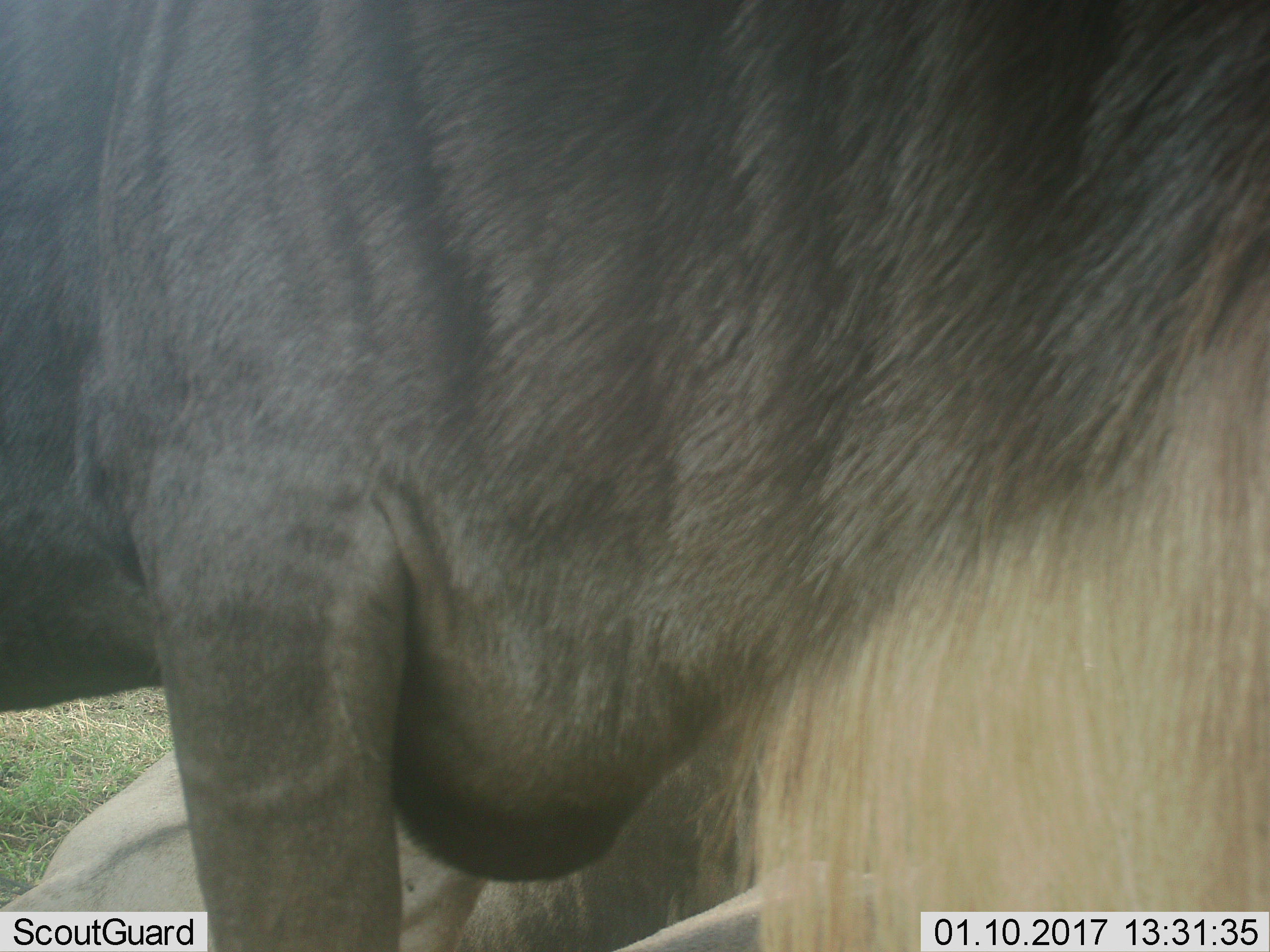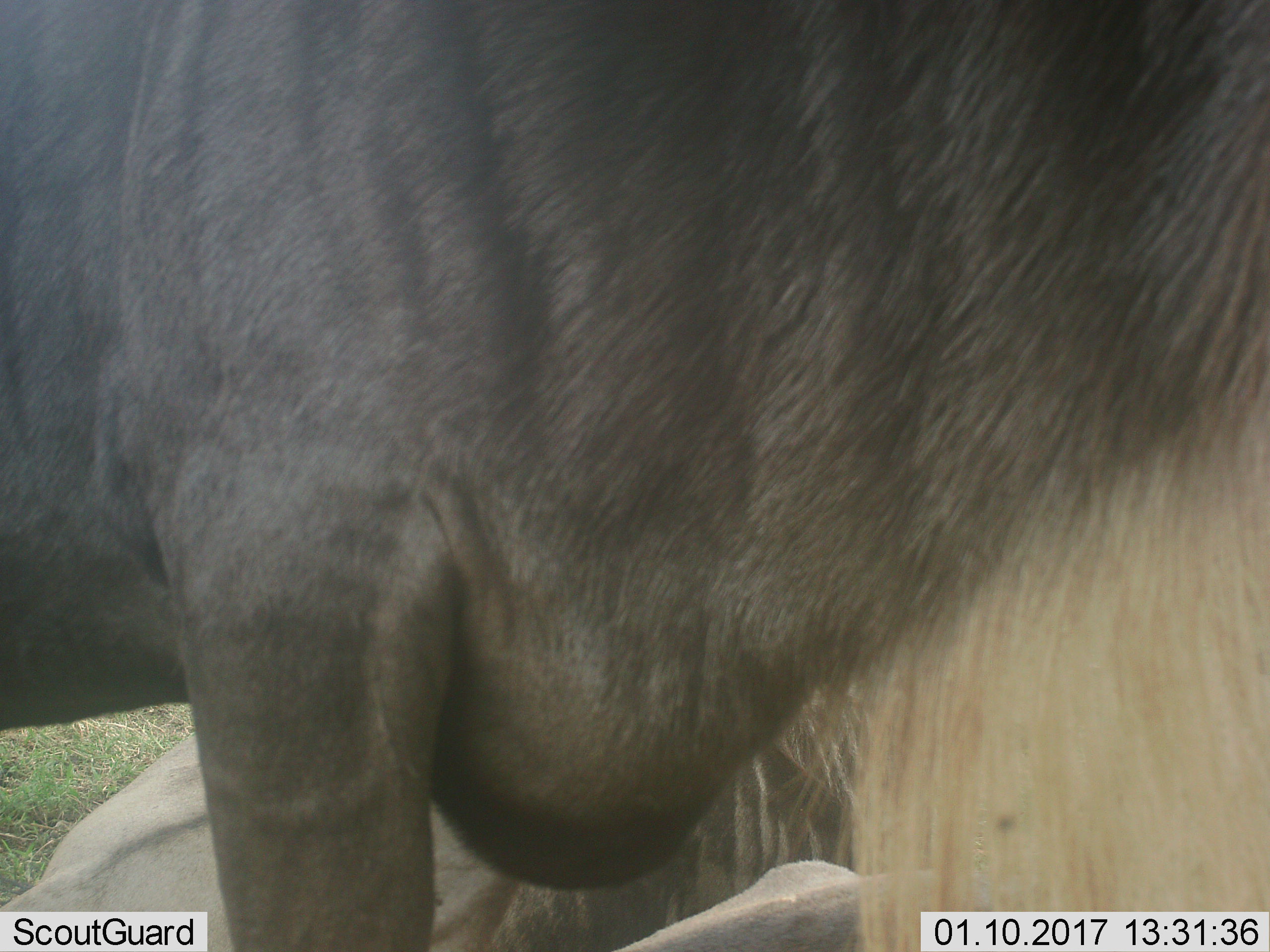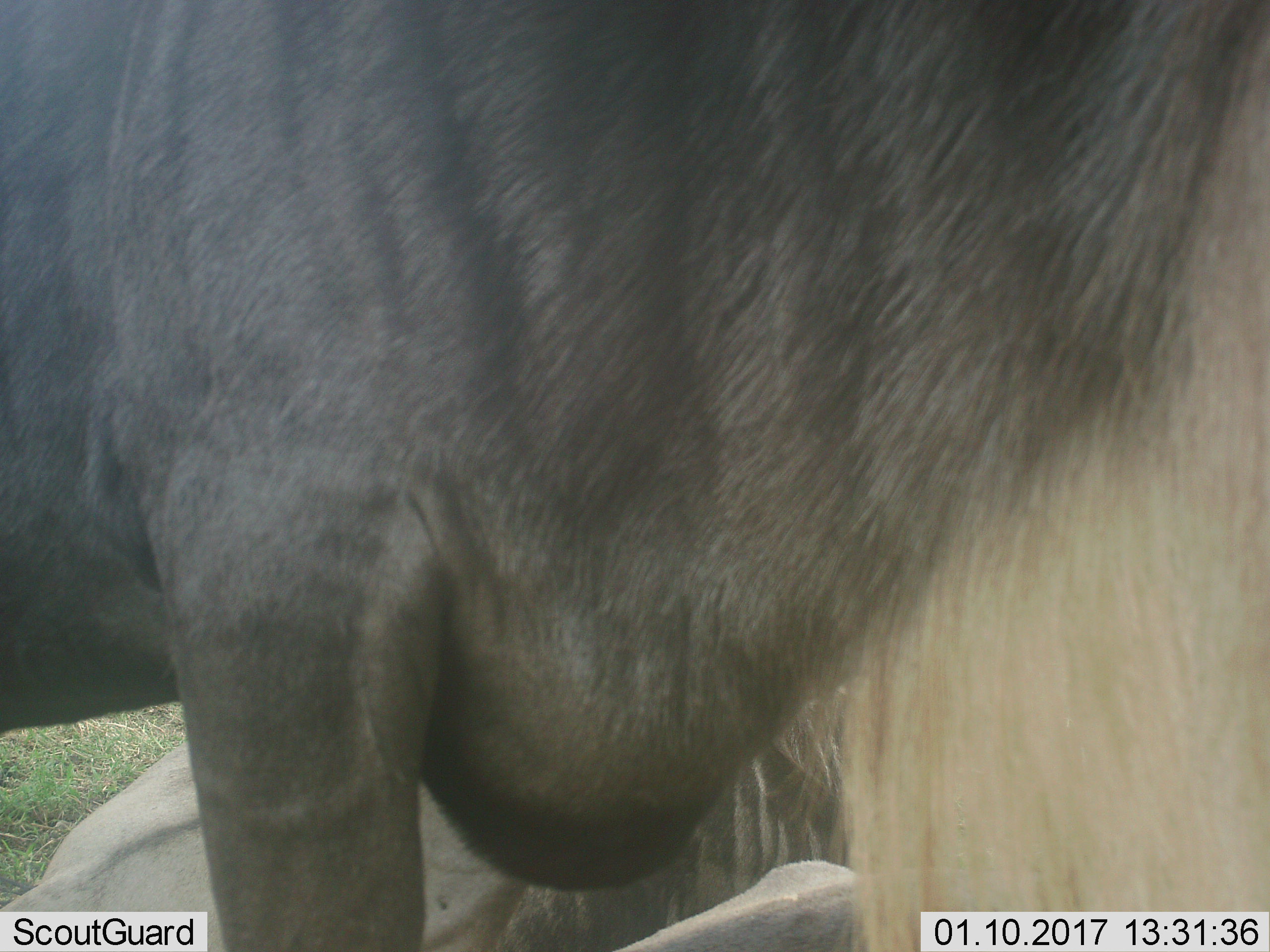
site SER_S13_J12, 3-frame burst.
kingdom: Animalia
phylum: Chordata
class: Mammalia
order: Artiodactyla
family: Bovidae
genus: Connochaetes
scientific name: Connochaetes taurinus taurinus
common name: blue wildebeest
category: wildebeestblue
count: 2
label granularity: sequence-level